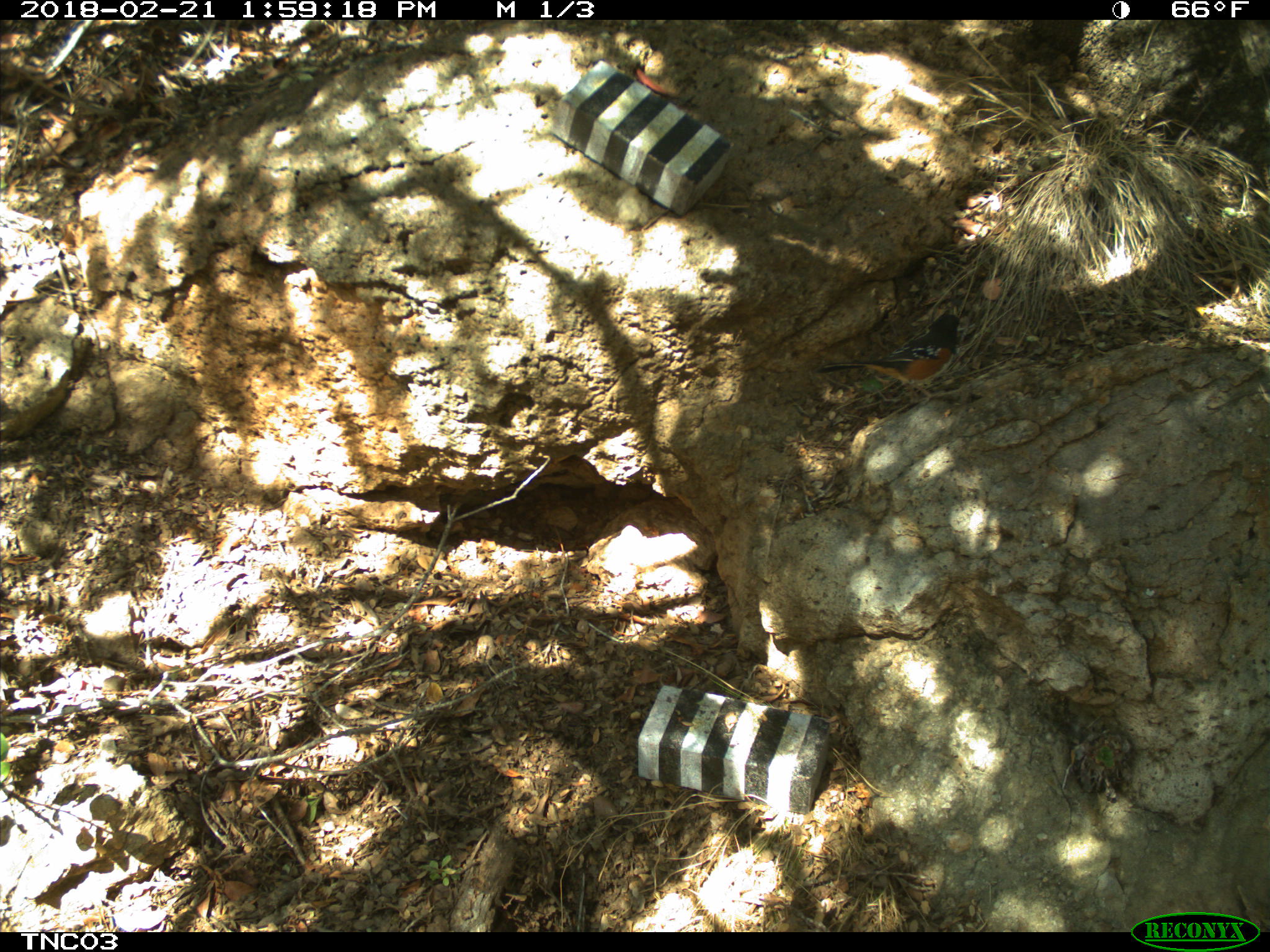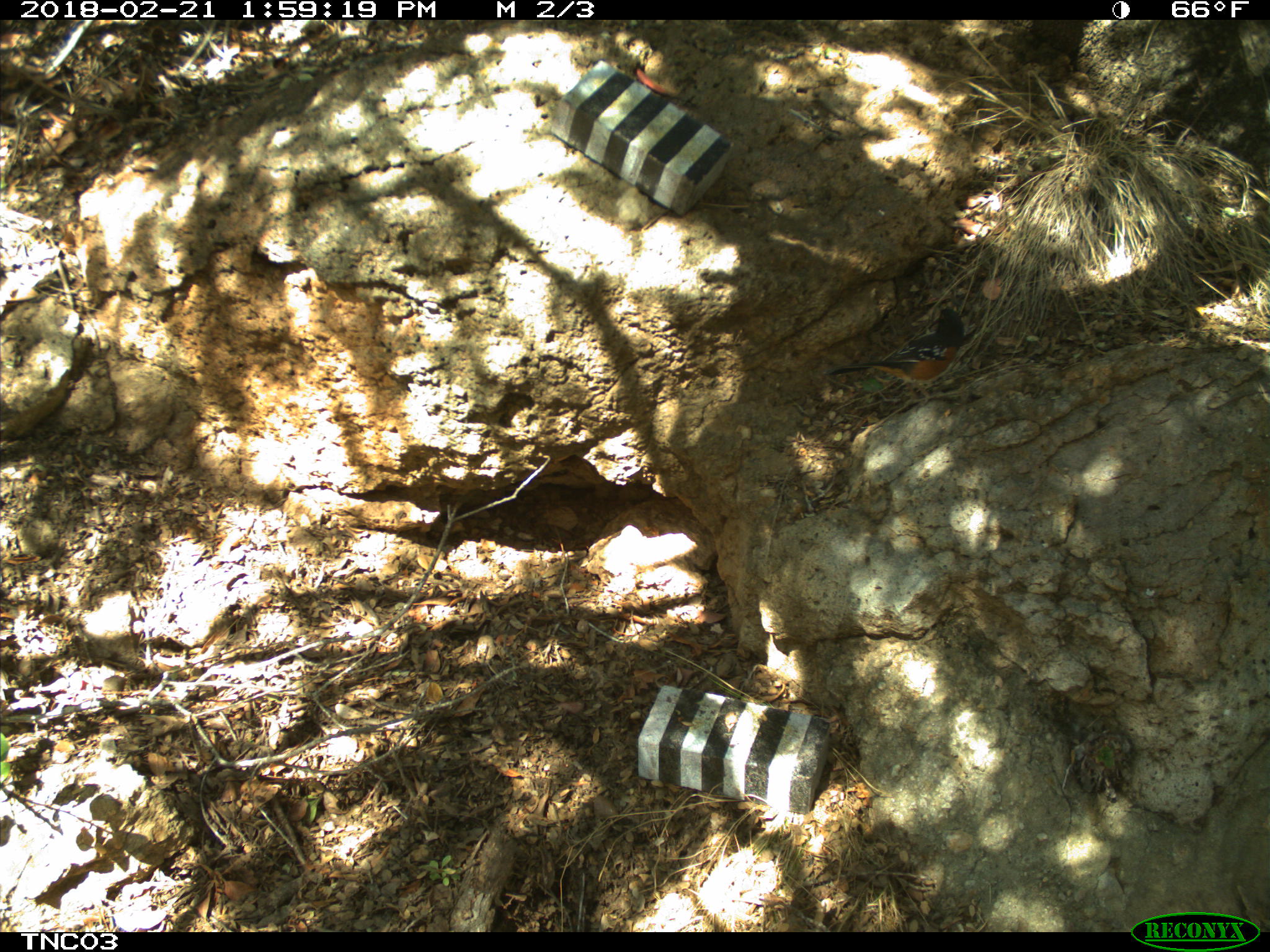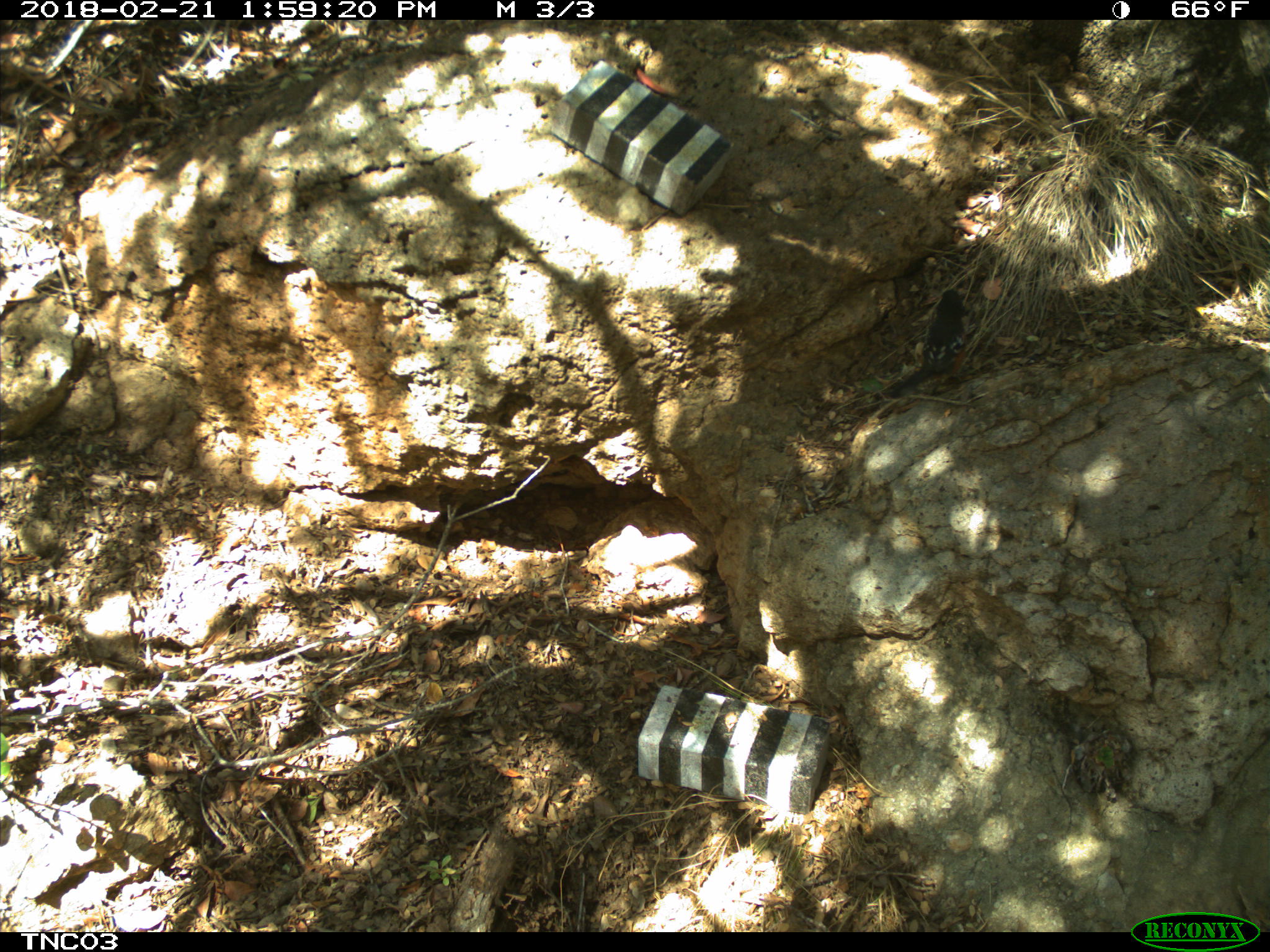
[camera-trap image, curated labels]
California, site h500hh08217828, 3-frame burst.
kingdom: Animalia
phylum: Chordata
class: Aves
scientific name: Aves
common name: bird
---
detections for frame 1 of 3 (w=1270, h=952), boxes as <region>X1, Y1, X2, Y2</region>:
bird: <region>817, 311, 961, 403</region>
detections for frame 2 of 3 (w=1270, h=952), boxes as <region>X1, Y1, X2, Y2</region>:
bird: <region>821, 307, 962, 412</region>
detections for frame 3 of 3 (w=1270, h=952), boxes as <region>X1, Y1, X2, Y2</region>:
bird: <region>890, 289, 968, 399</region>